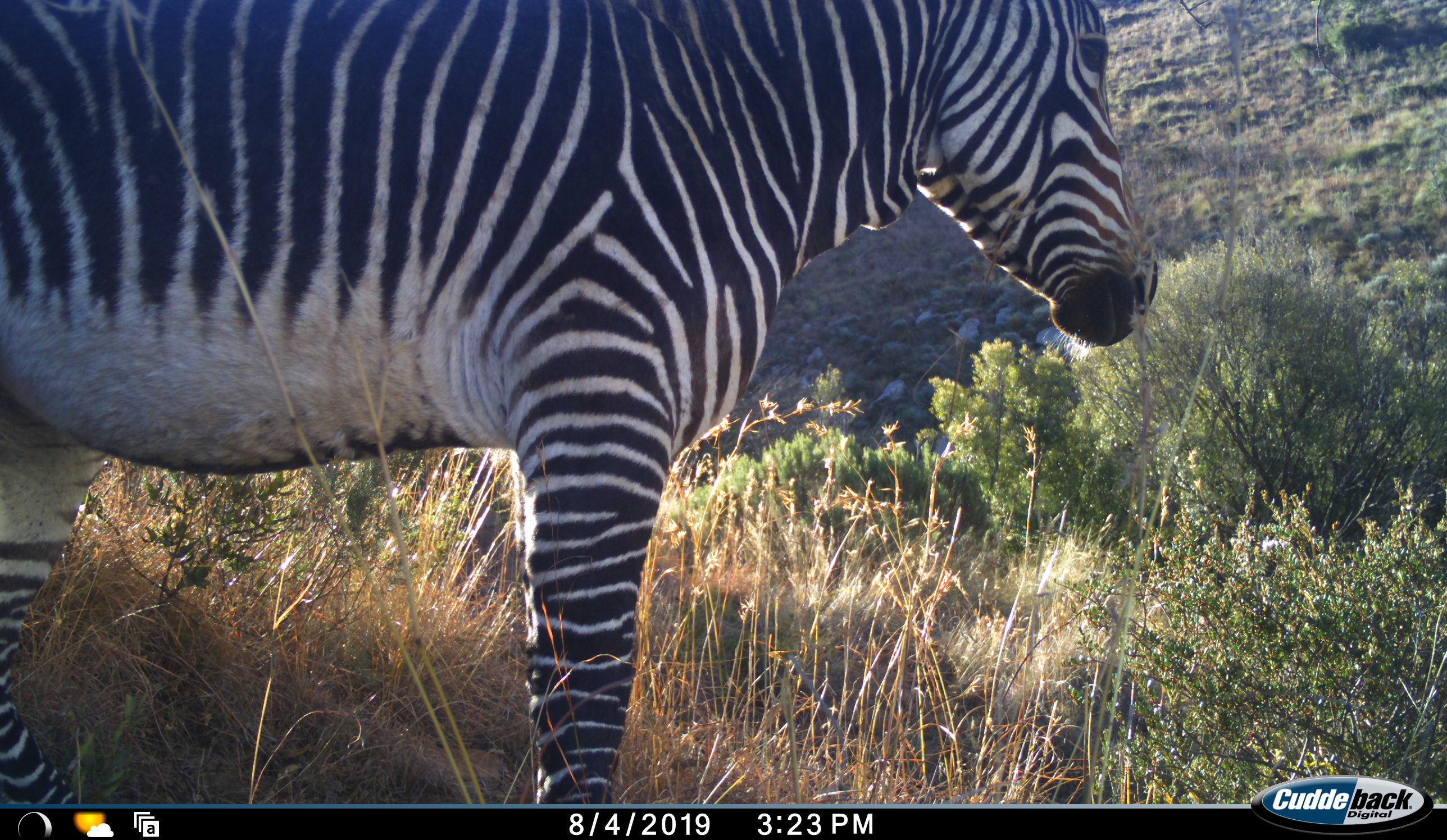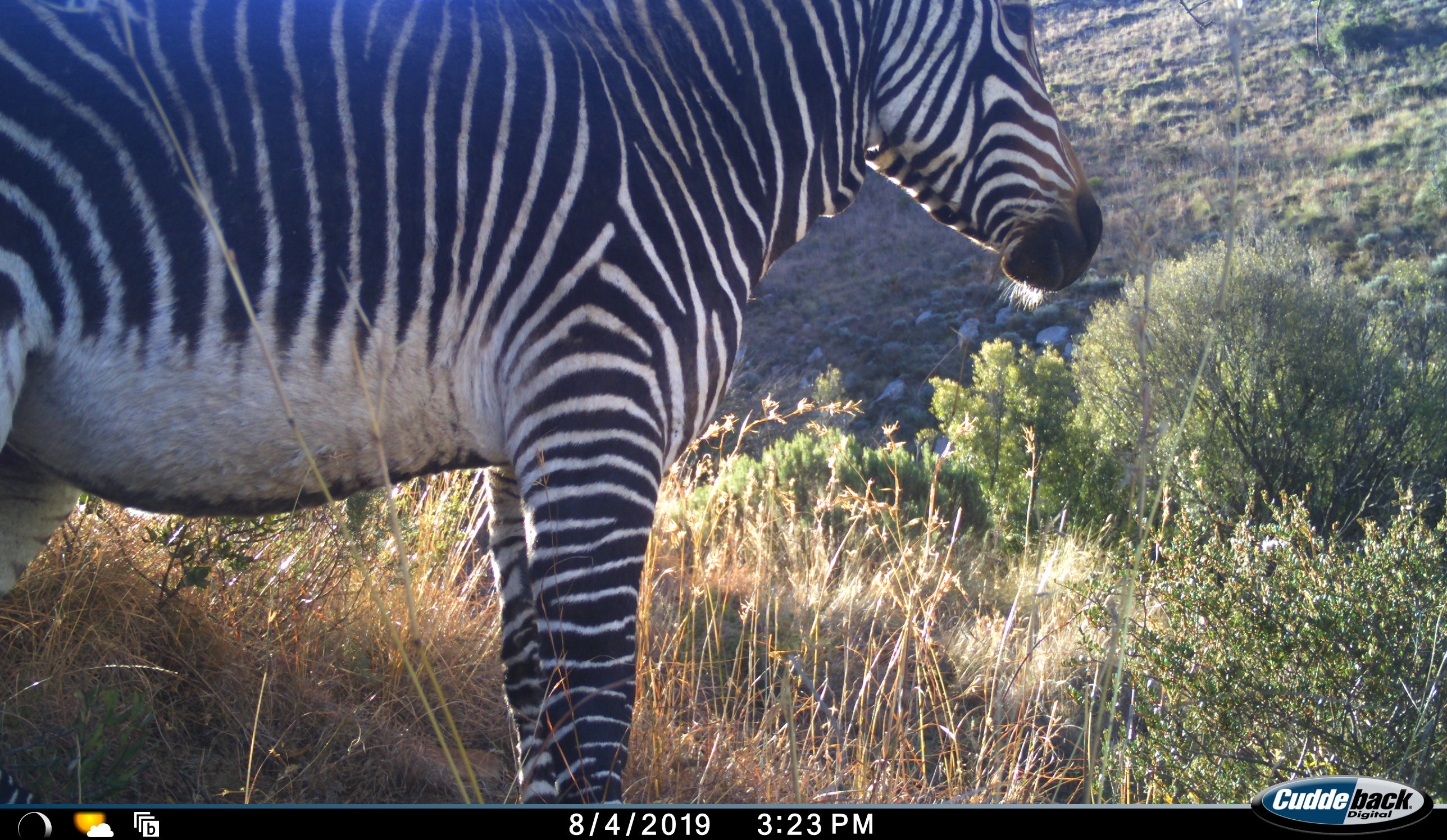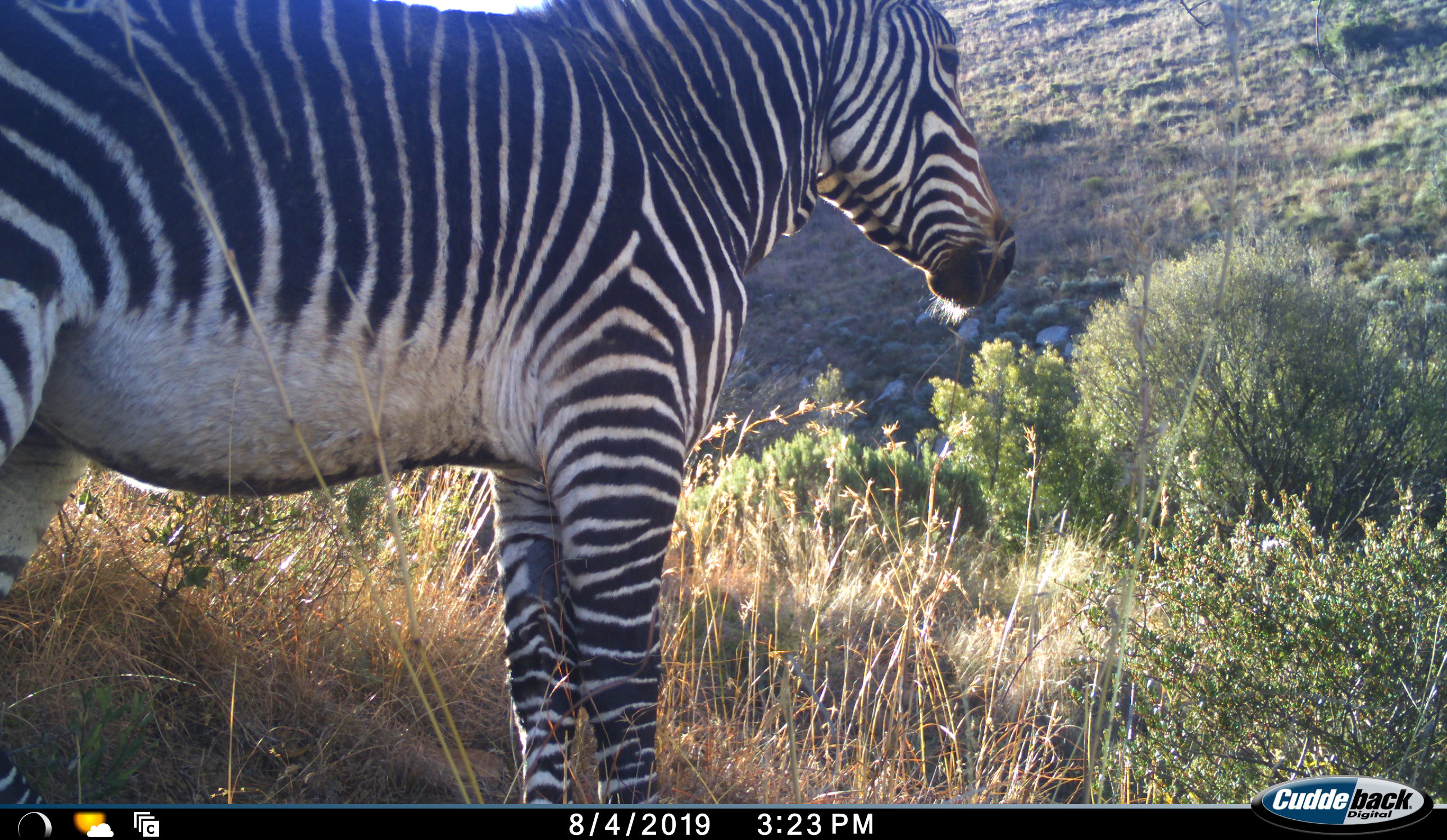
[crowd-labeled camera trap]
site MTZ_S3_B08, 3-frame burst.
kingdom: Animalia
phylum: Chordata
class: Mammalia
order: Perissodactyla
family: Equidae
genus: Equus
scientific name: Equus zebra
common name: mountain zebra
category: zebramountain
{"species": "zebramountain (mountain zebra) (Equus zebra)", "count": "1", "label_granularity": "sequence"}